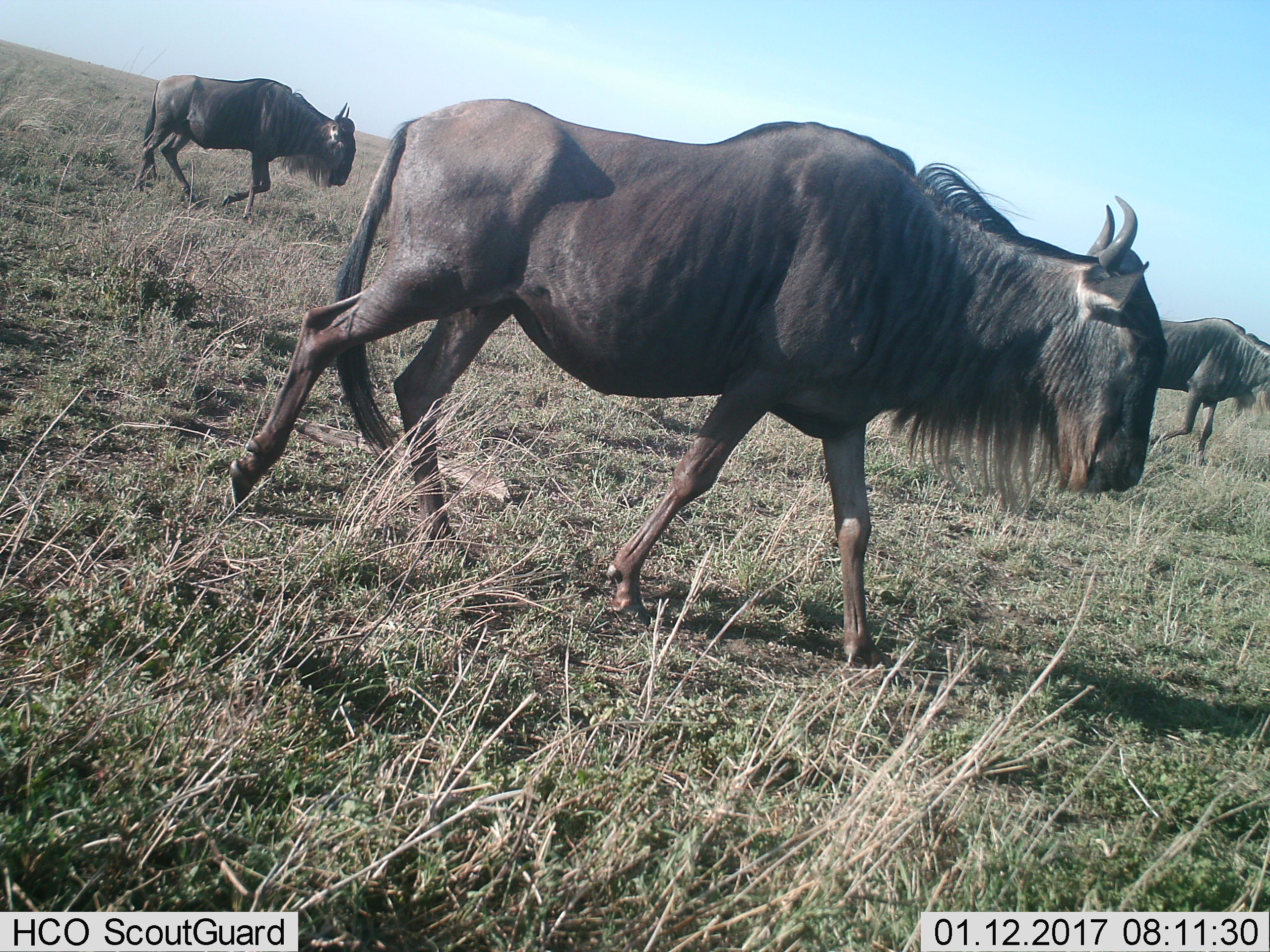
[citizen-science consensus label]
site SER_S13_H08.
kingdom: Animalia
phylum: Chordata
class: Mammalia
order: Artiodactyla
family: Bovidae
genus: Connochaetes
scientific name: Connochaetes taurinus taurinus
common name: blue wildebeest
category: wildebeestblue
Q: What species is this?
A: Wildebeestblue (blue wildebeest) (Connochaetes taurinus taurinus).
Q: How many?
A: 3.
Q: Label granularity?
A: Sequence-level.